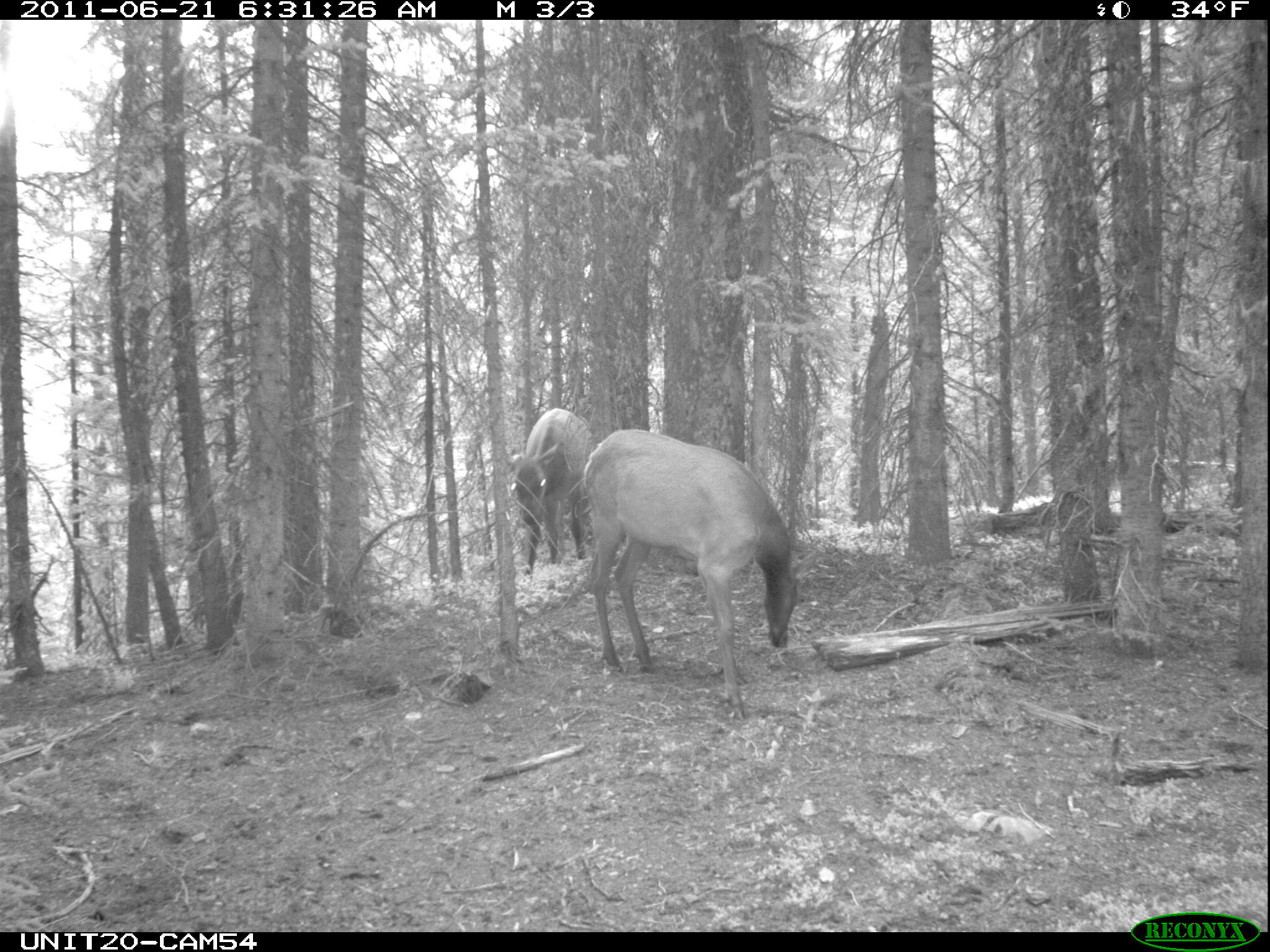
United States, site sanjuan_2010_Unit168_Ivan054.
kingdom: Animalia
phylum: Chordata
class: Mammalia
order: Artiodactyla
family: Cervidae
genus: Cervus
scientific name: Cervus elaphus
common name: red deer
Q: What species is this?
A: Cervus elaphus (red deer).